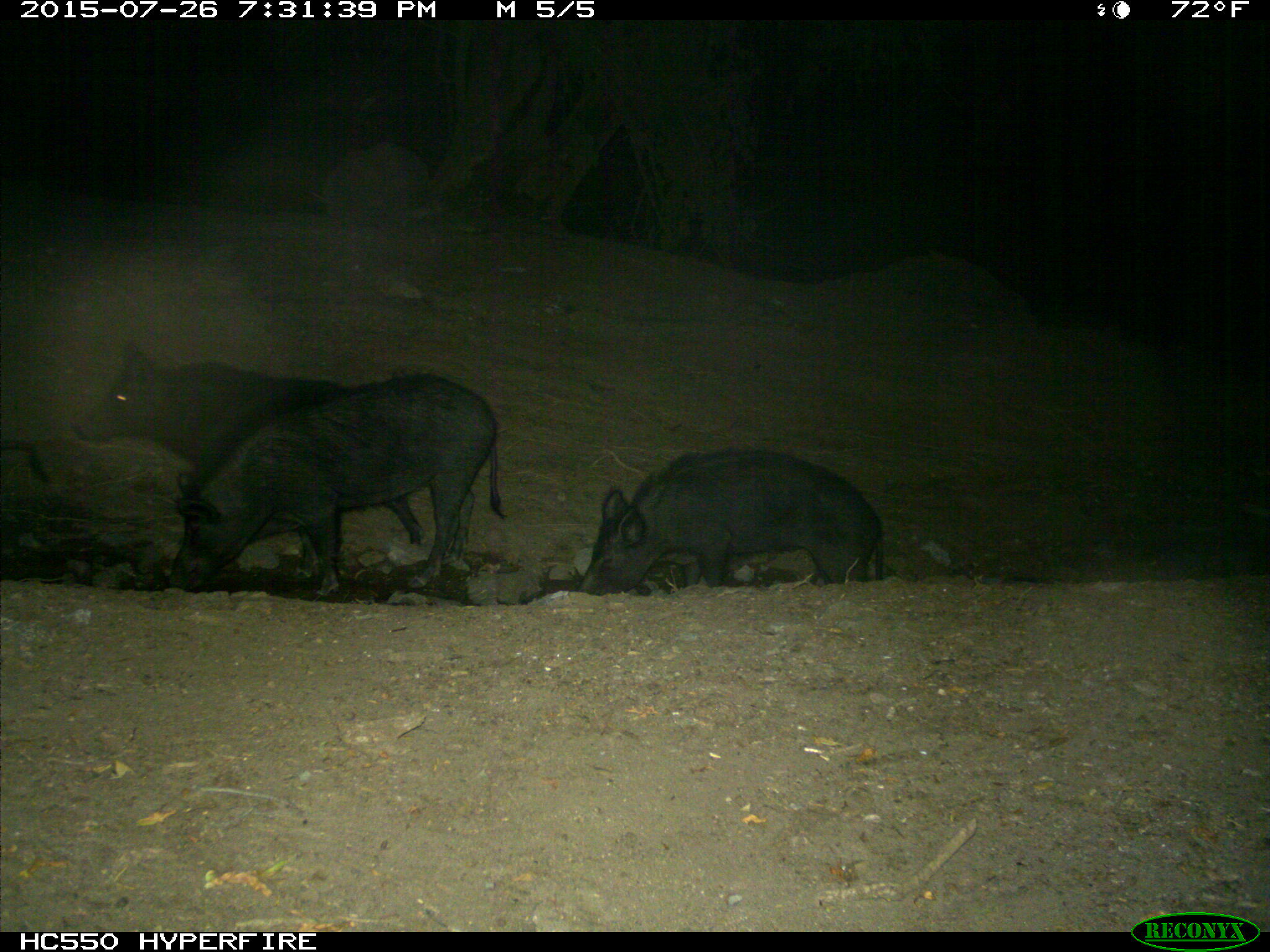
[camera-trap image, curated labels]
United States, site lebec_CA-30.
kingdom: Animalia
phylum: Chordata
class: Mammalia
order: Artiodactyla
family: Suidae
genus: Sus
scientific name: Sus scrofa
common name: wild boar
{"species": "Sus scrofa (wild boar)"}